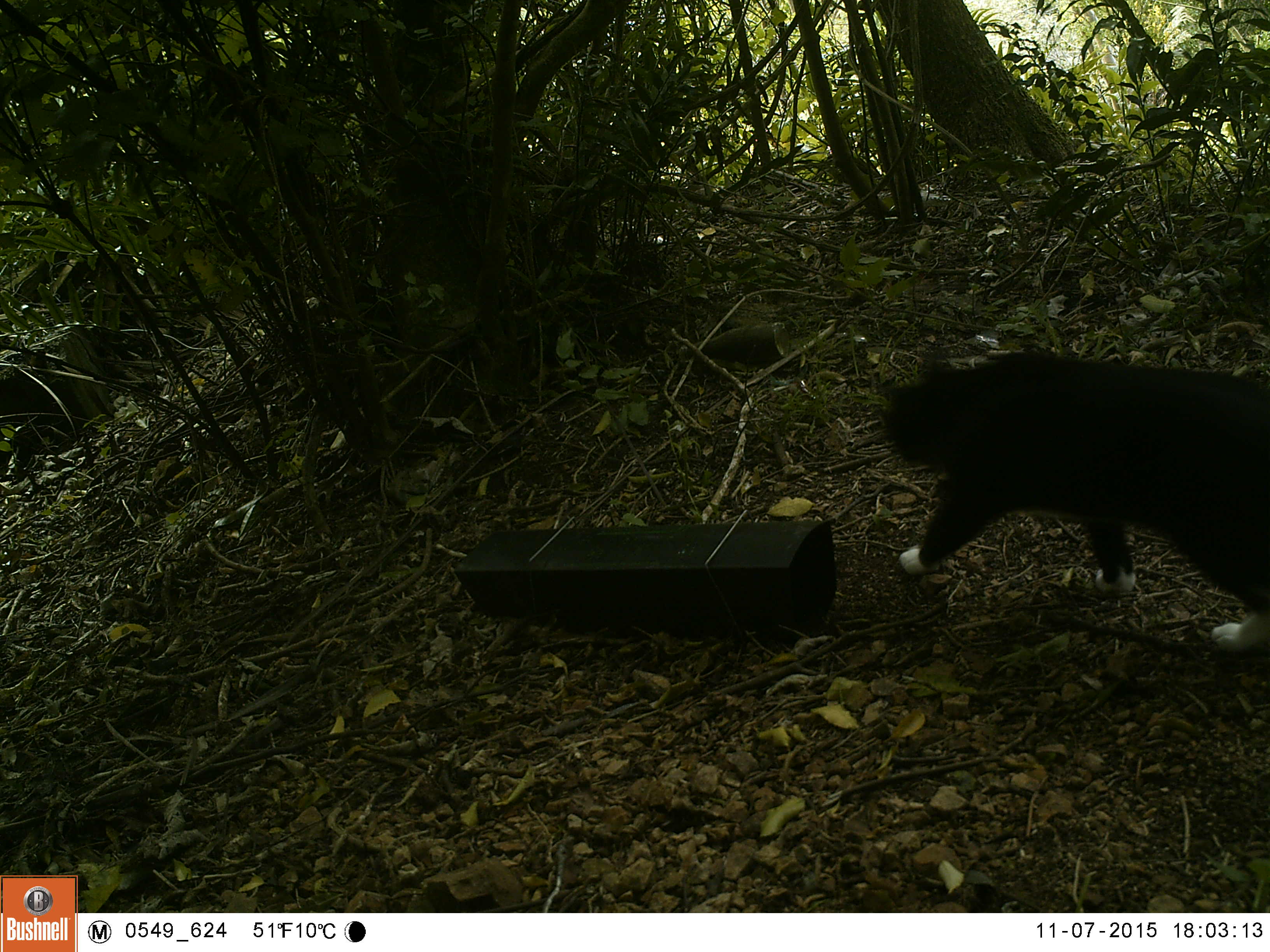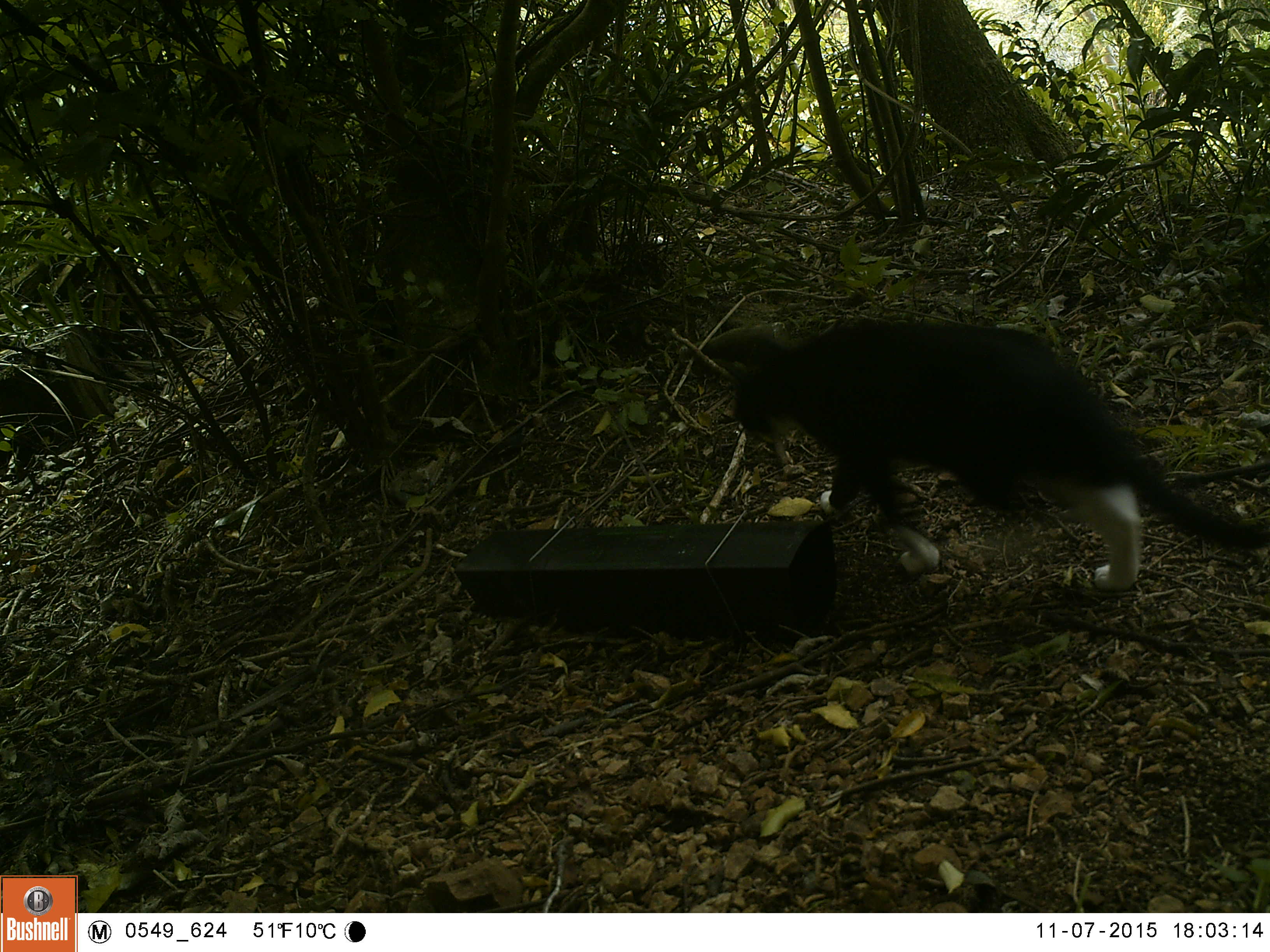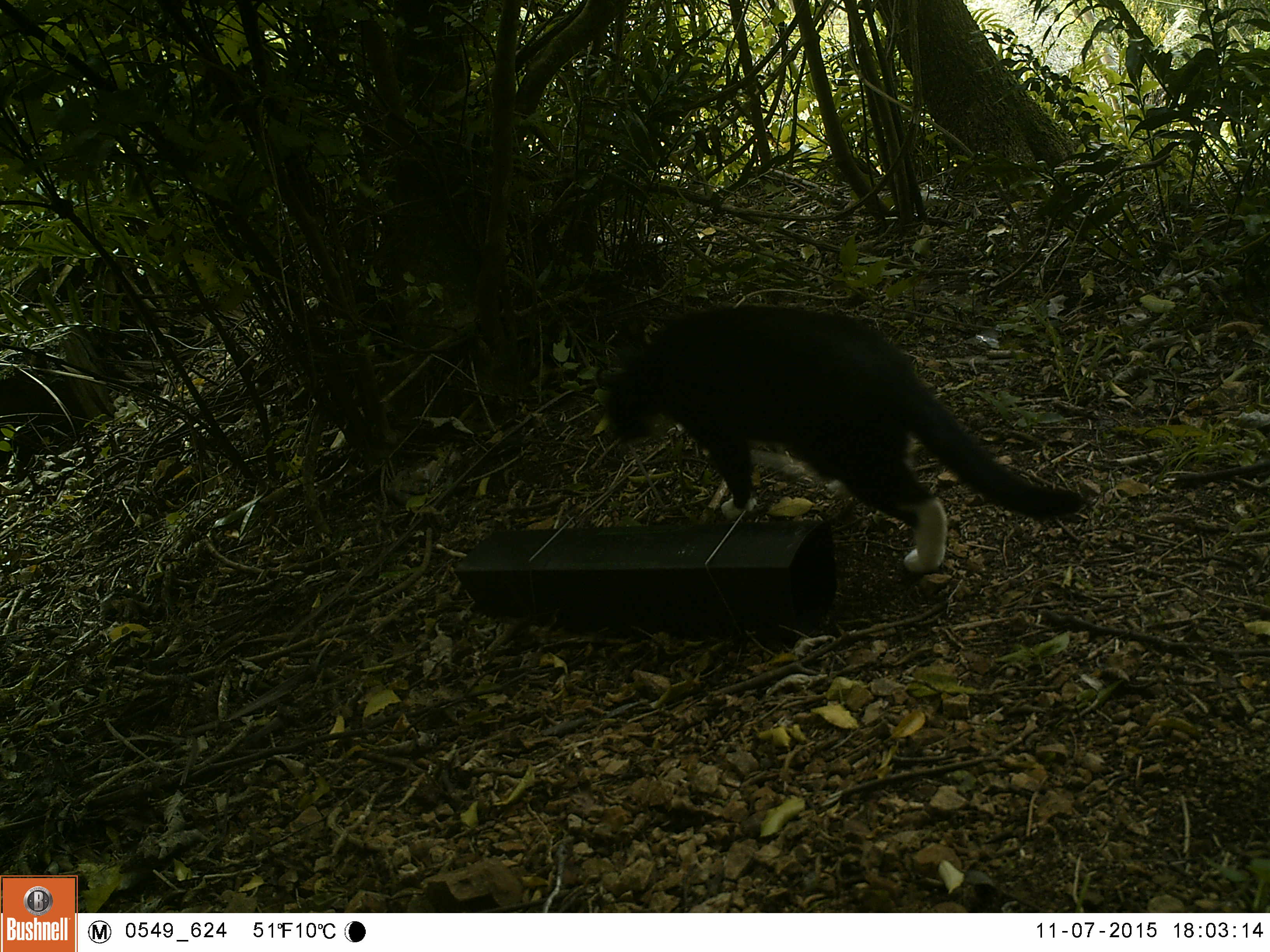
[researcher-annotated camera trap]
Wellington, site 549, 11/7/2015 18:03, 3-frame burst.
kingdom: Animalia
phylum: Chordata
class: Mammalia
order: Carnivora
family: Felidae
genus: Felis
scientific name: Felis catus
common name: cat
Cat (Felis catus).